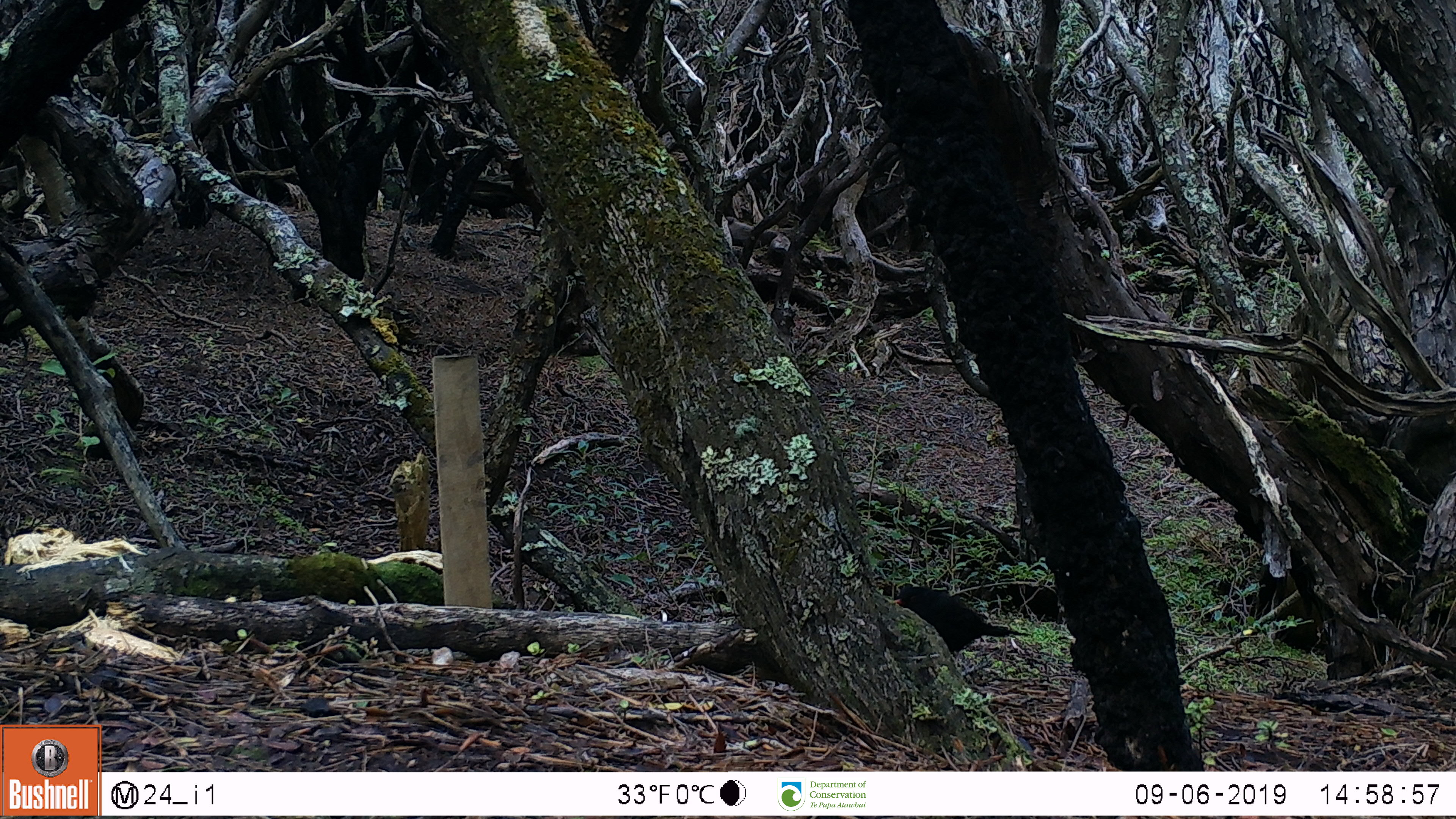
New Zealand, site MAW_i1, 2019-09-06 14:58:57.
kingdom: Animalia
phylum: Chordata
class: Aves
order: Passeriformes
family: Turdidae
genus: Turdus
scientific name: Turdus merula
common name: eurasian blackbird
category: blackbird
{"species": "blackbird (eurasian blackbird) (Turdus merula)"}